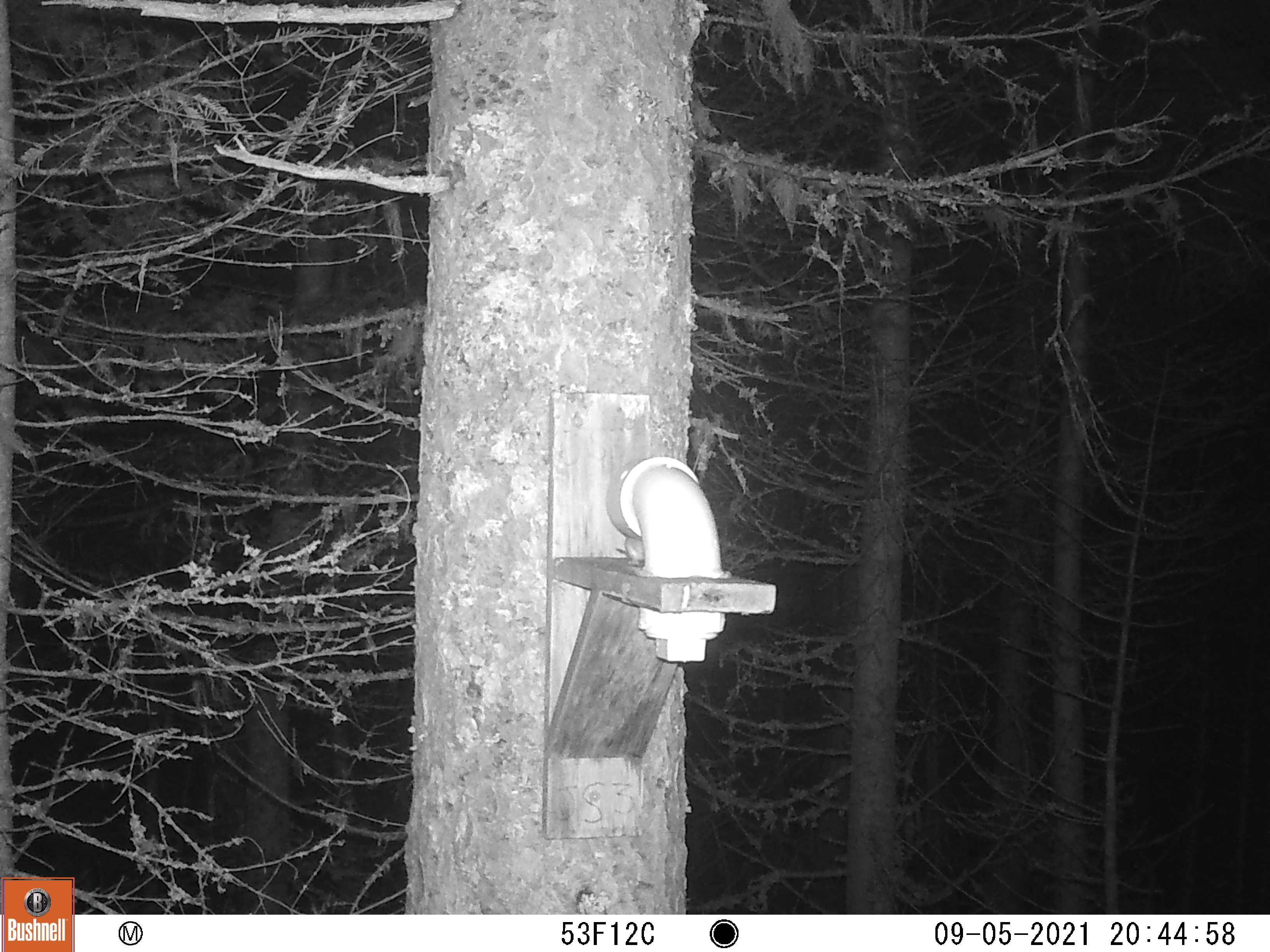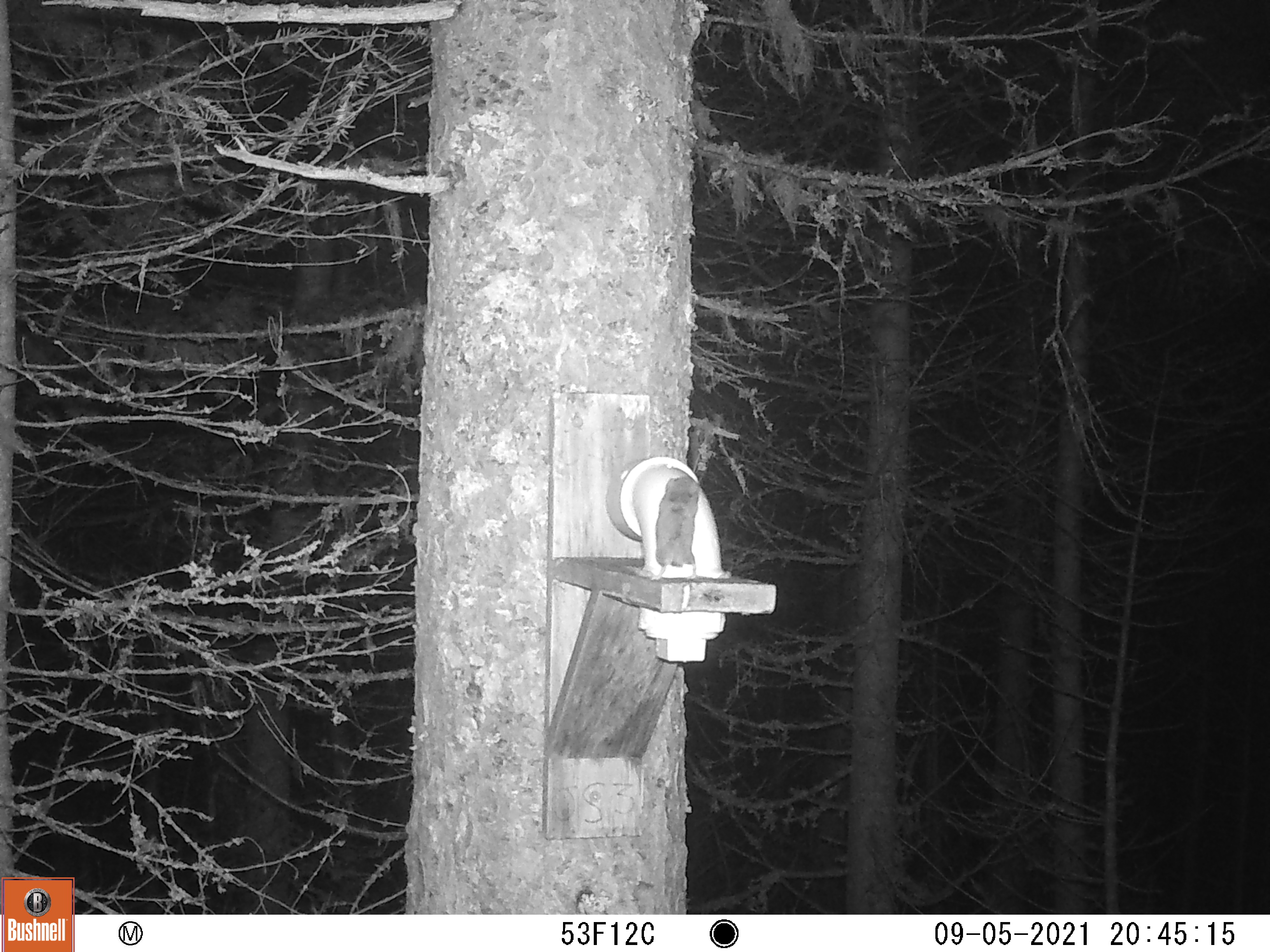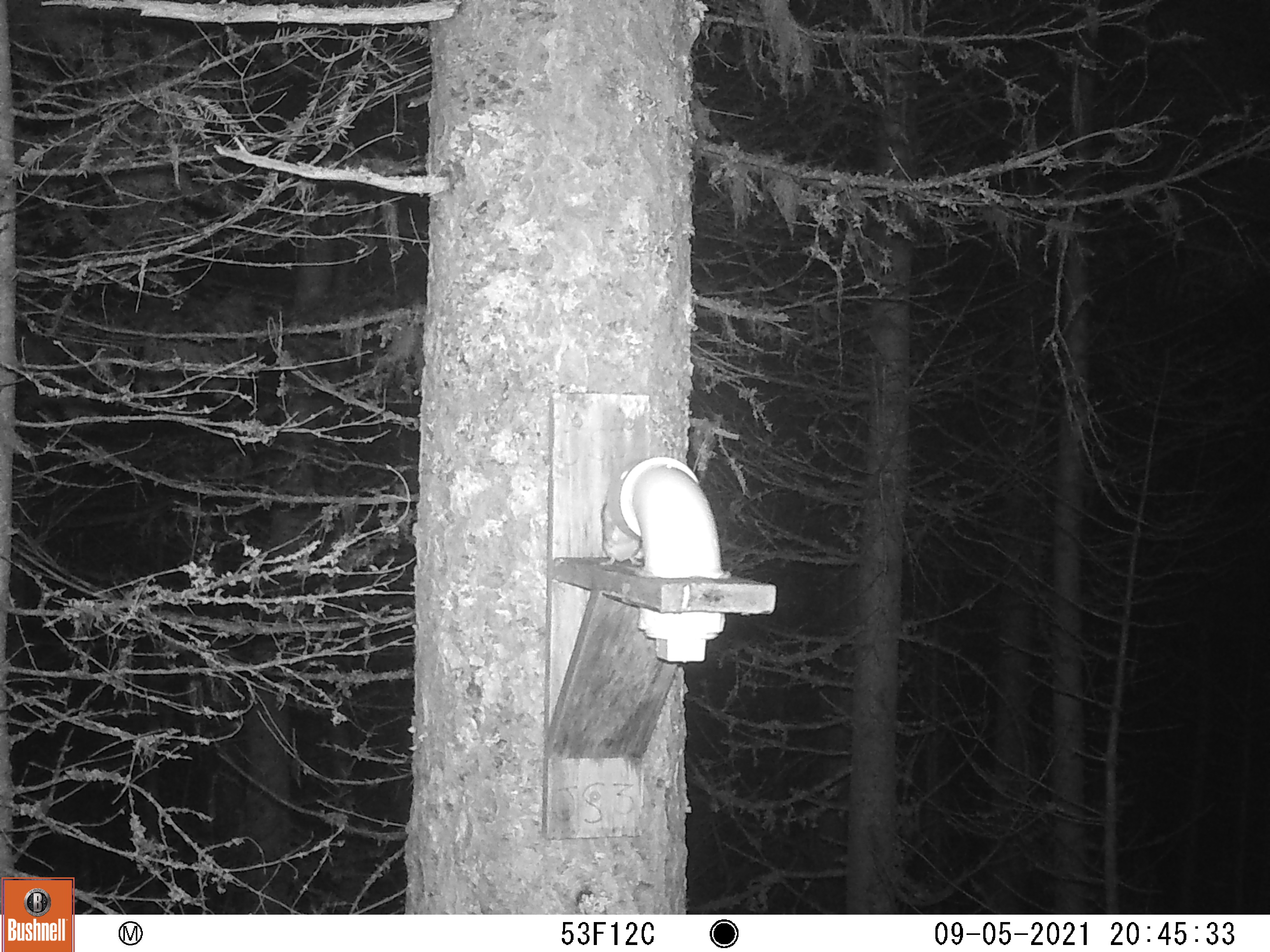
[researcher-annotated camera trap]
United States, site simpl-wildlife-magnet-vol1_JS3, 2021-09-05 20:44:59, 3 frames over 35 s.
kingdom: Animalia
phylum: Chordata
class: Mammalia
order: Rodentia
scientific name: Rodentia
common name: mouse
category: mouse sp.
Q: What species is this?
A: Mouse sp. (mouse) (Rodentia).